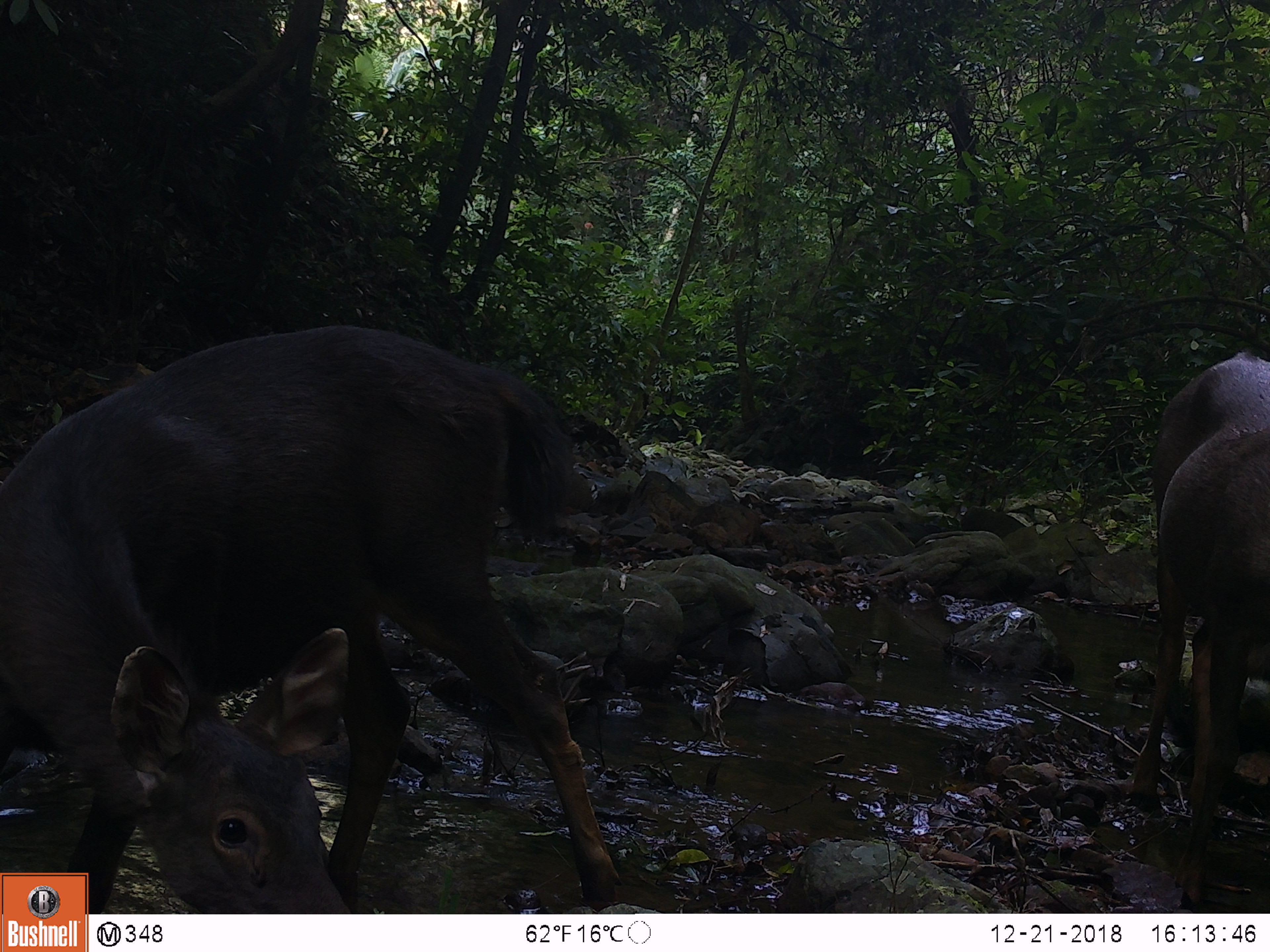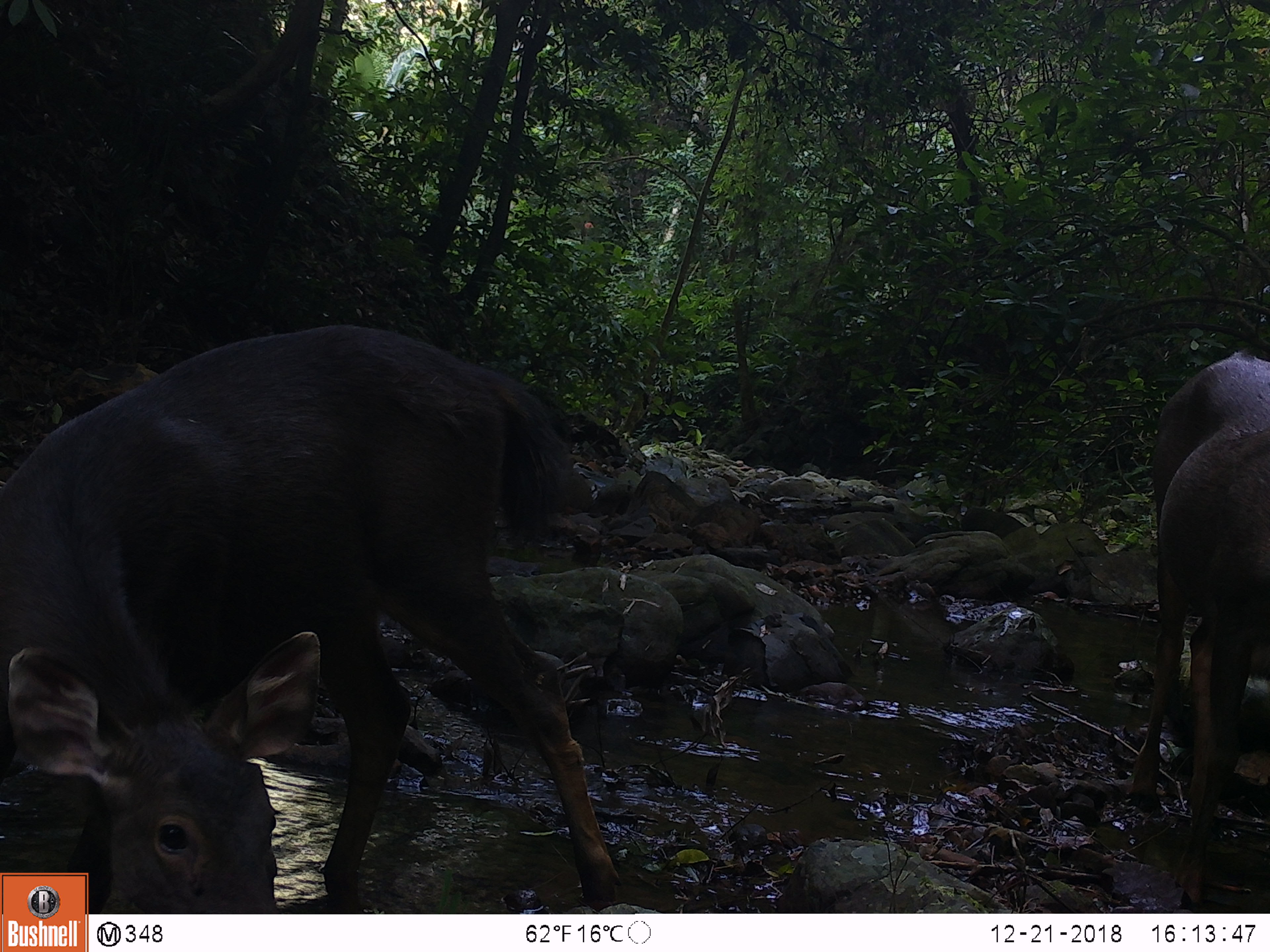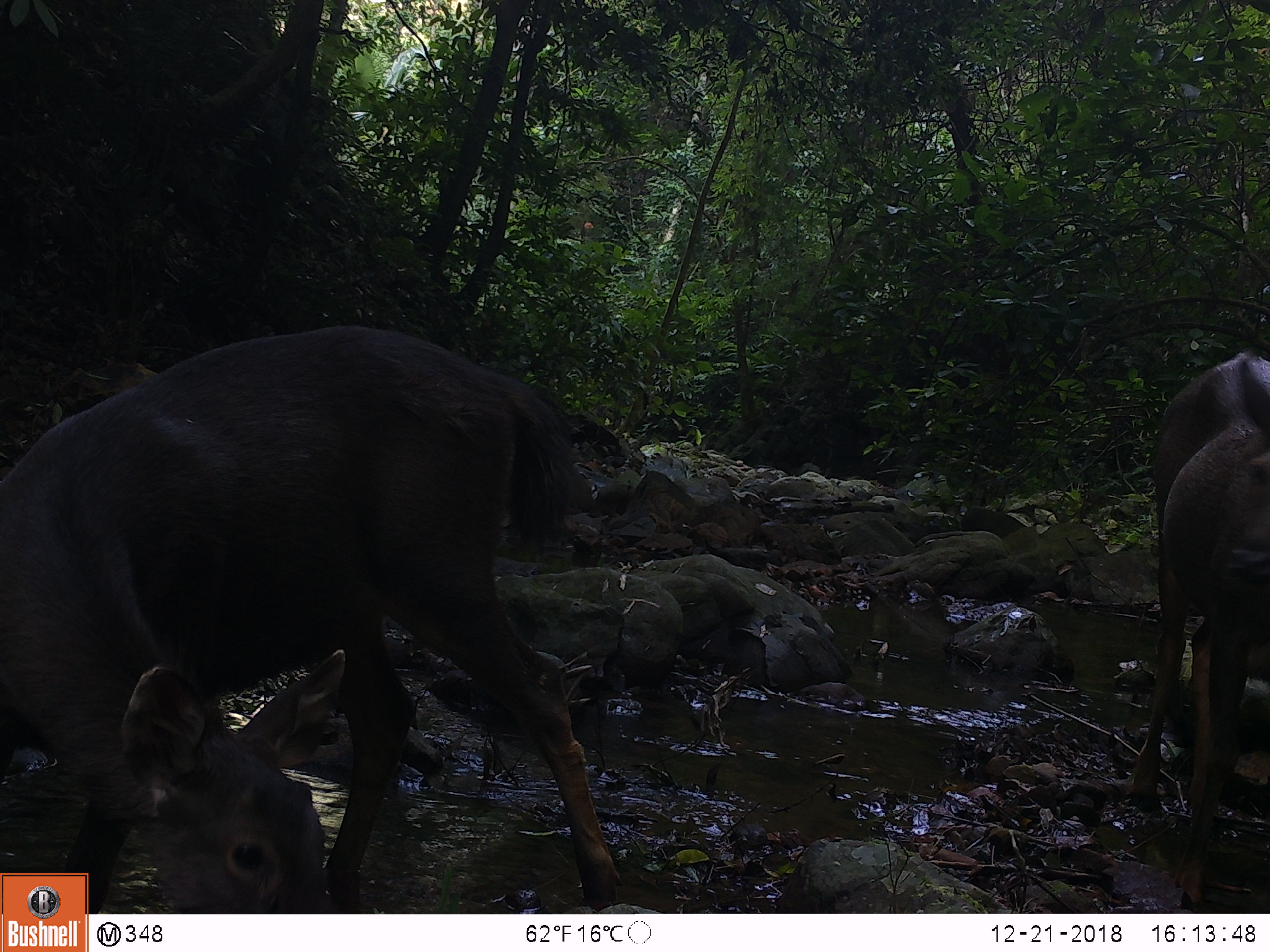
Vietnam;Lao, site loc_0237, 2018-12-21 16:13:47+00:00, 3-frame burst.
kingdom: Animalia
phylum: Chordata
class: Mammalia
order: Artiodactyla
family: Cervidae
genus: Rusa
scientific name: Rusa unicolor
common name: sambar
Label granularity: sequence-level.